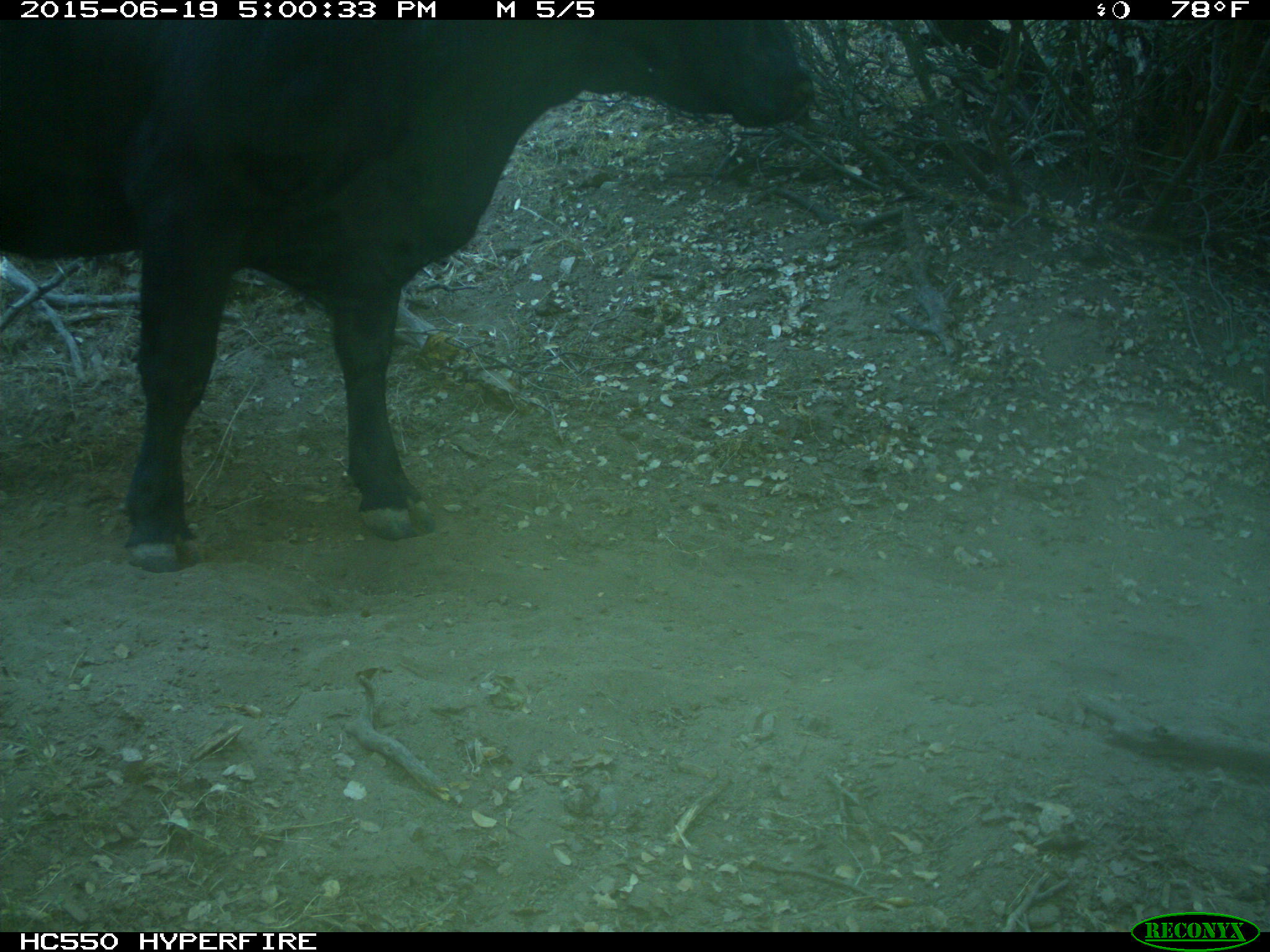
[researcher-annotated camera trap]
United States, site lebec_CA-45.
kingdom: Animalia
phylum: Chordata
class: Mammalia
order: Artiodactyla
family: Bovidae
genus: Bos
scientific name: Bos taurus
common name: domestic cow